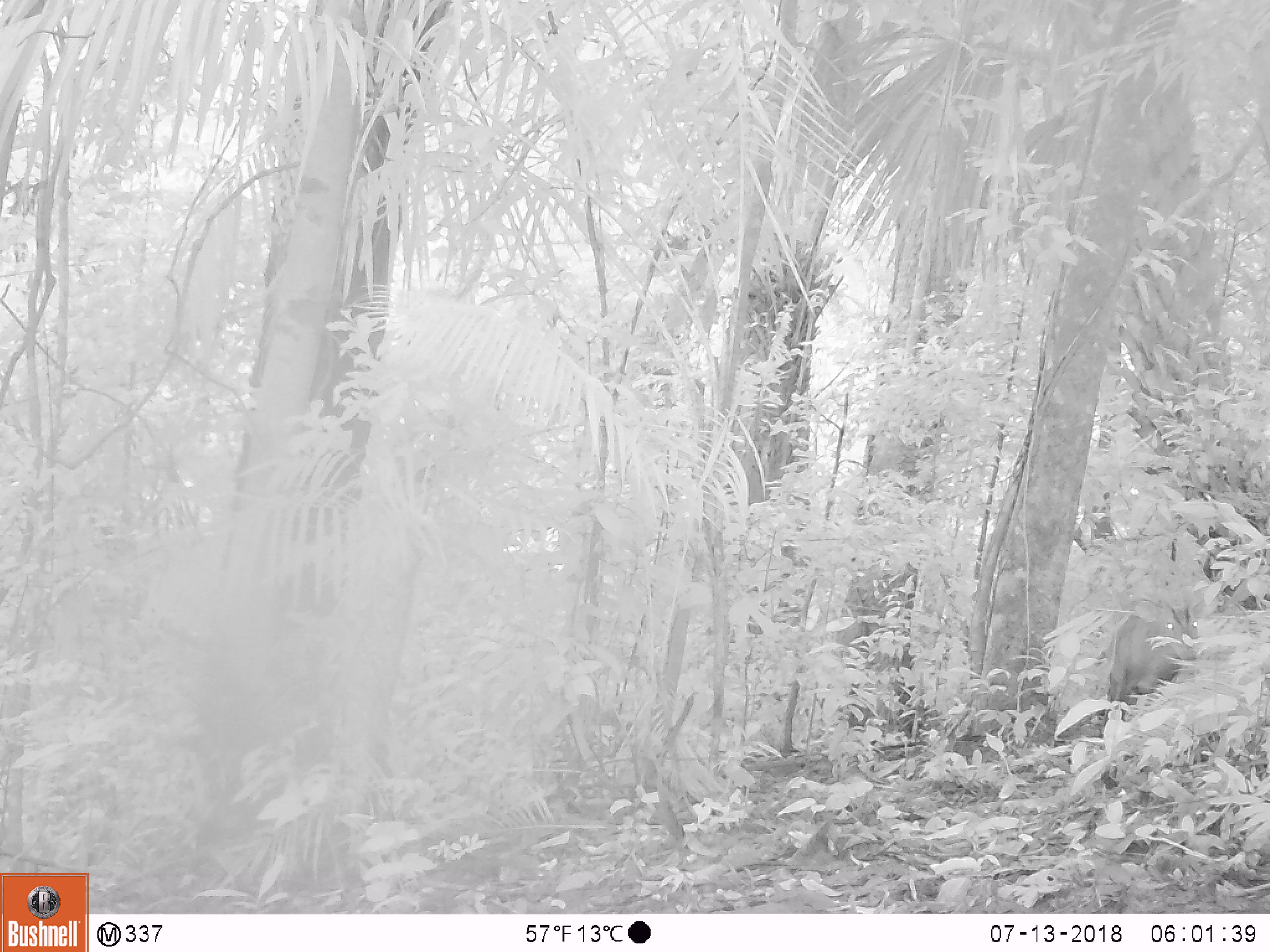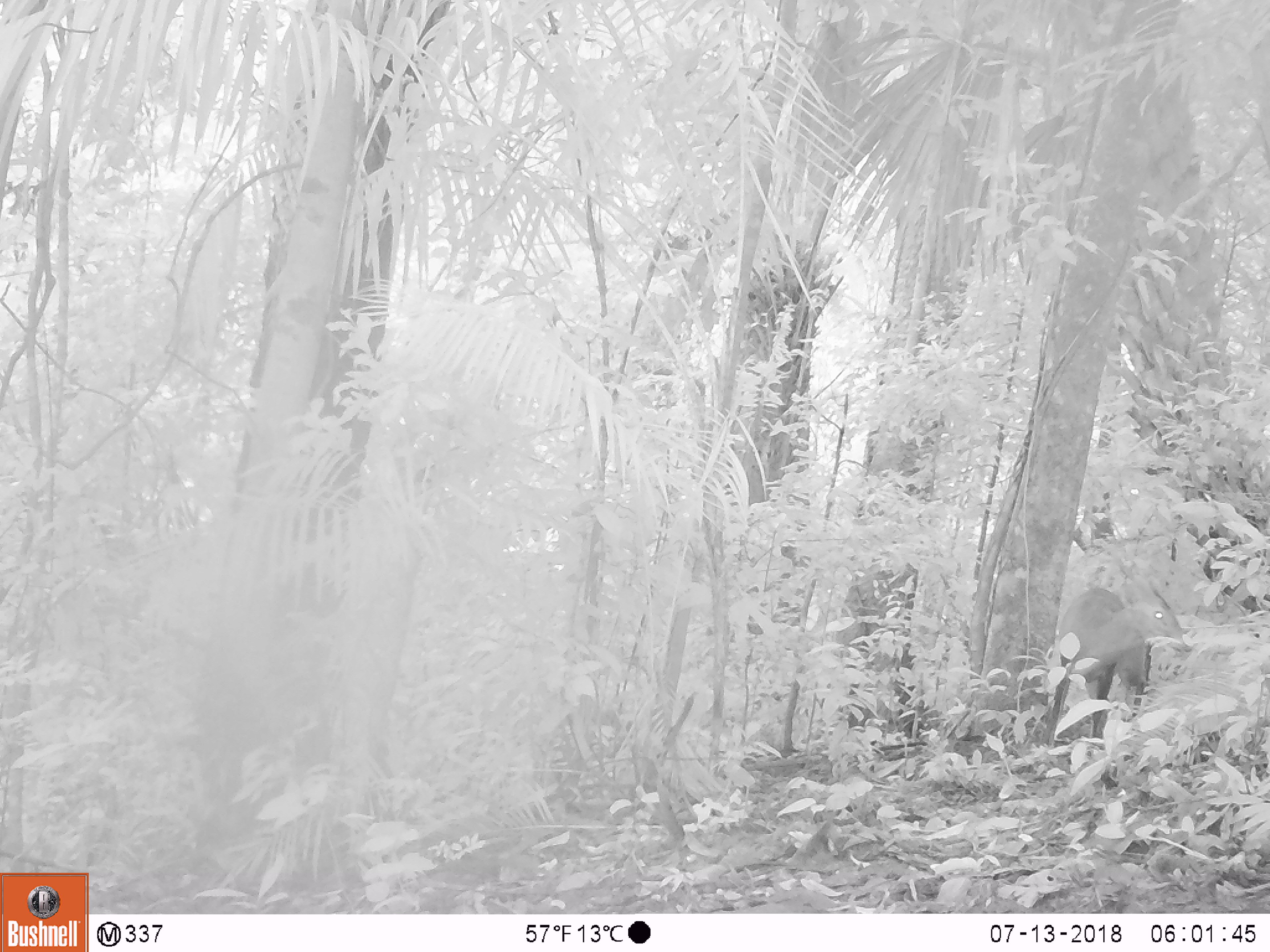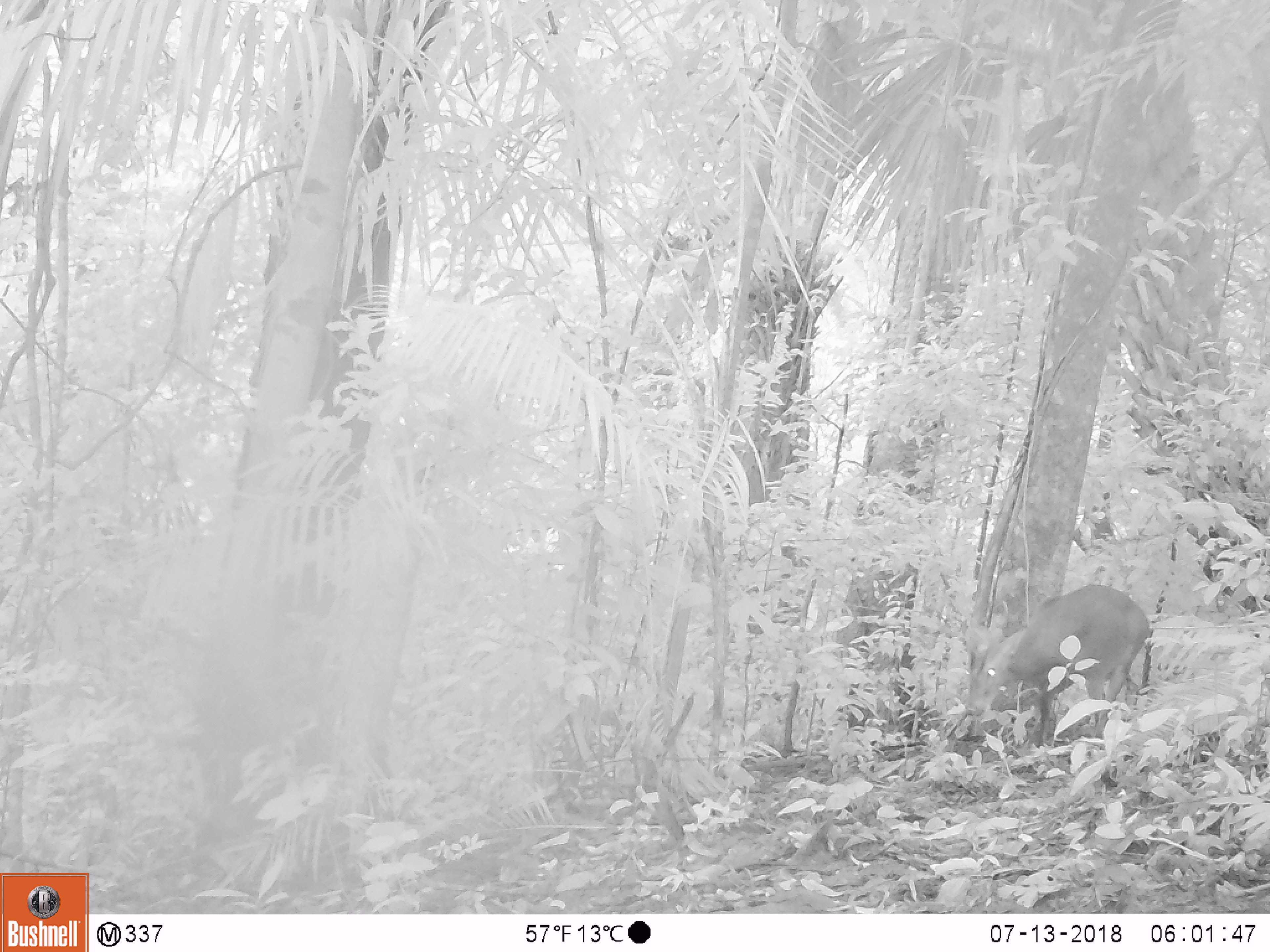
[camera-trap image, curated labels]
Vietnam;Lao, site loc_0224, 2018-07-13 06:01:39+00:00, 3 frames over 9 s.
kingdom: Animalia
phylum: Chordata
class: Mammalia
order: Artiodactyla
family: Cervidae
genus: Muntiacus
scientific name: Muntiacus vuquangensis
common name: large-antlered muntjac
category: large antlered muntjac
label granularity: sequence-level